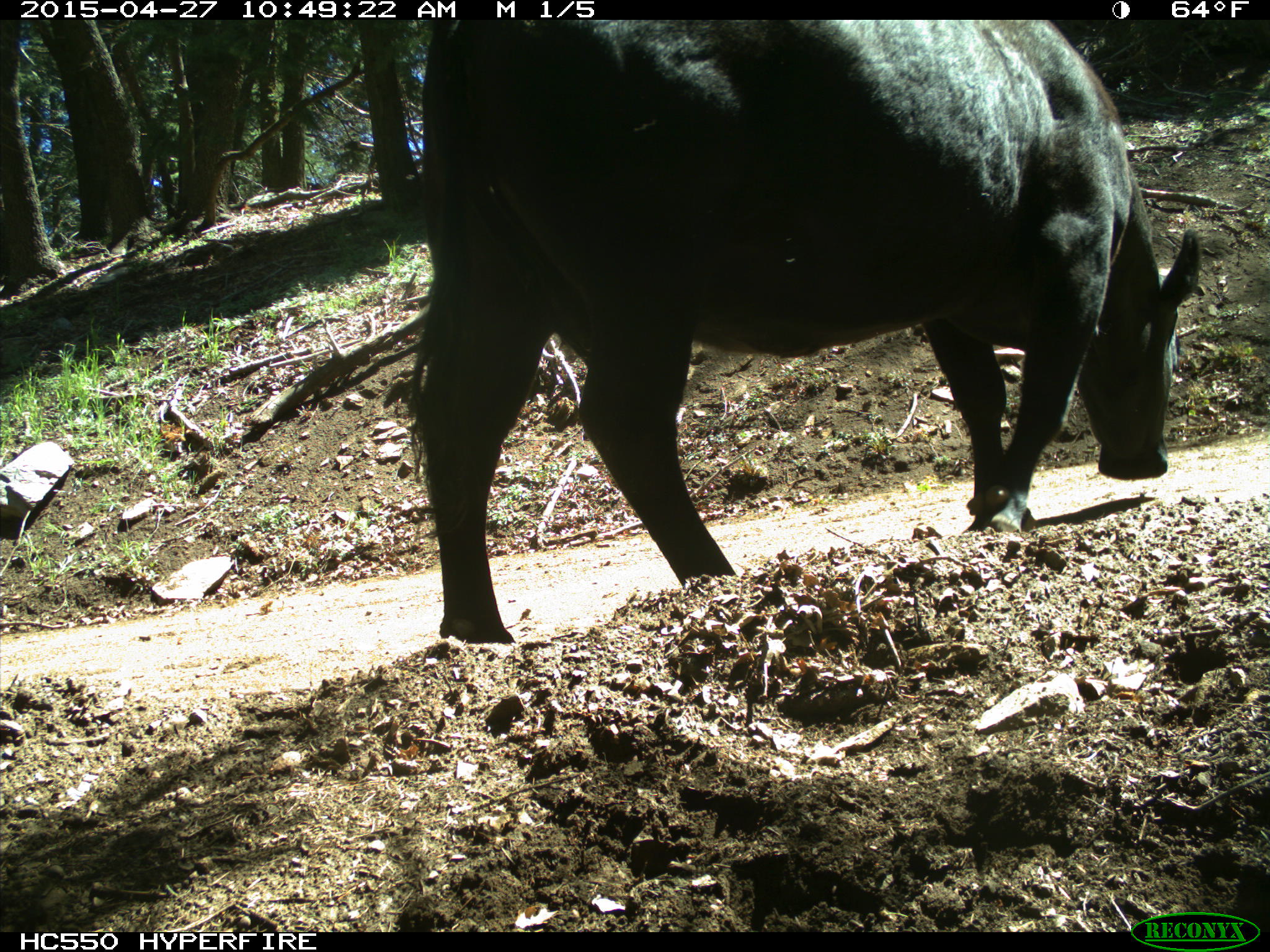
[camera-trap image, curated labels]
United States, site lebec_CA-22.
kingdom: Animalia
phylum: Chordata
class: Mammalia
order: Artiodactyla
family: Bovidae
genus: Bos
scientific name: Bos taurus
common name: domestic cow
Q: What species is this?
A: Bos taurus (domestic cow).